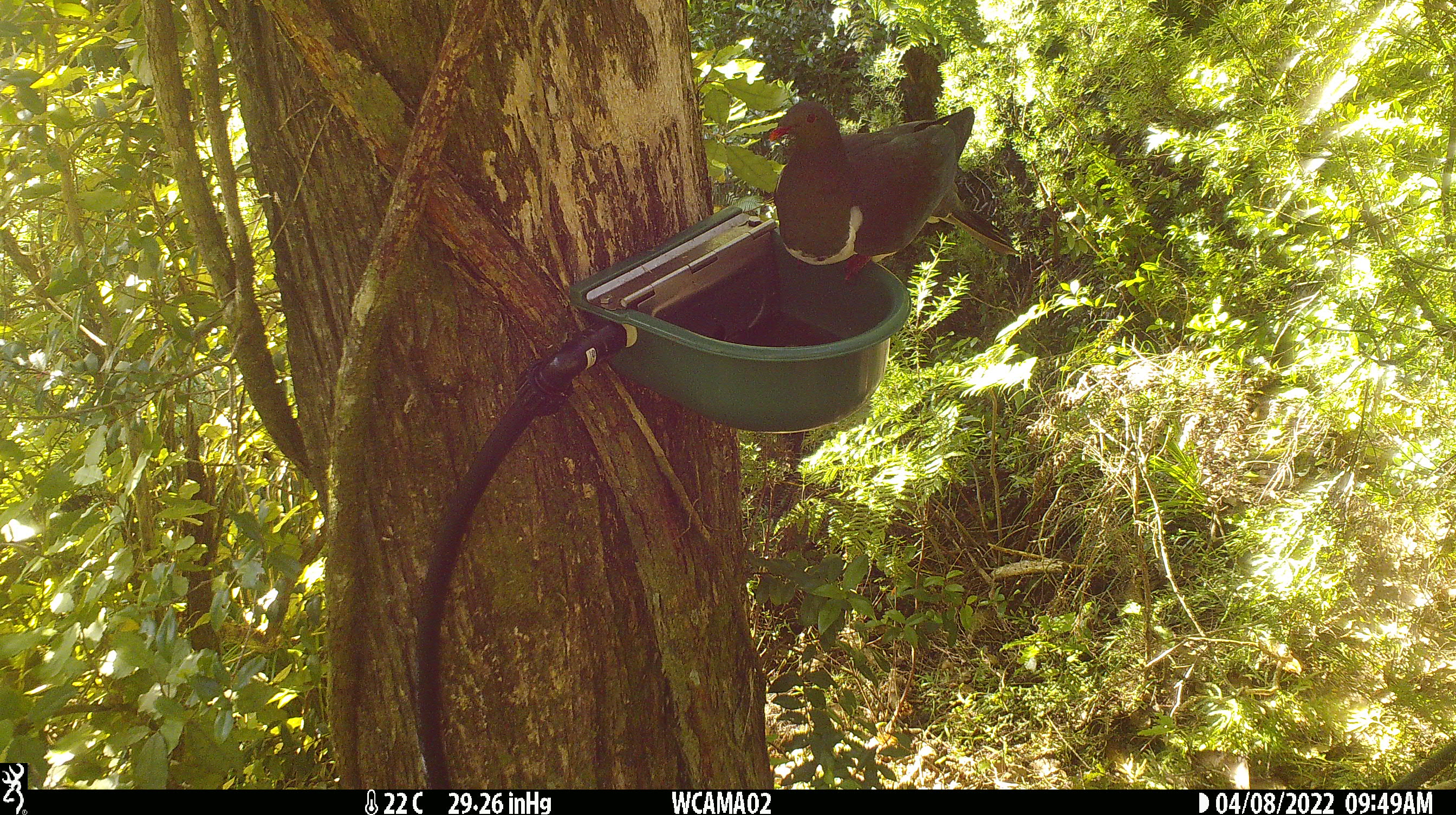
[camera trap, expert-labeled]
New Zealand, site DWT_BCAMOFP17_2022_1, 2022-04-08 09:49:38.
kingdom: Animalia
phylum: Chordata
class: Aves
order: Columbiformes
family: Columbidae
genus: Hemiphaga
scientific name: Hemiphaga novaeseelandiae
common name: new zealand pigeon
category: kereru